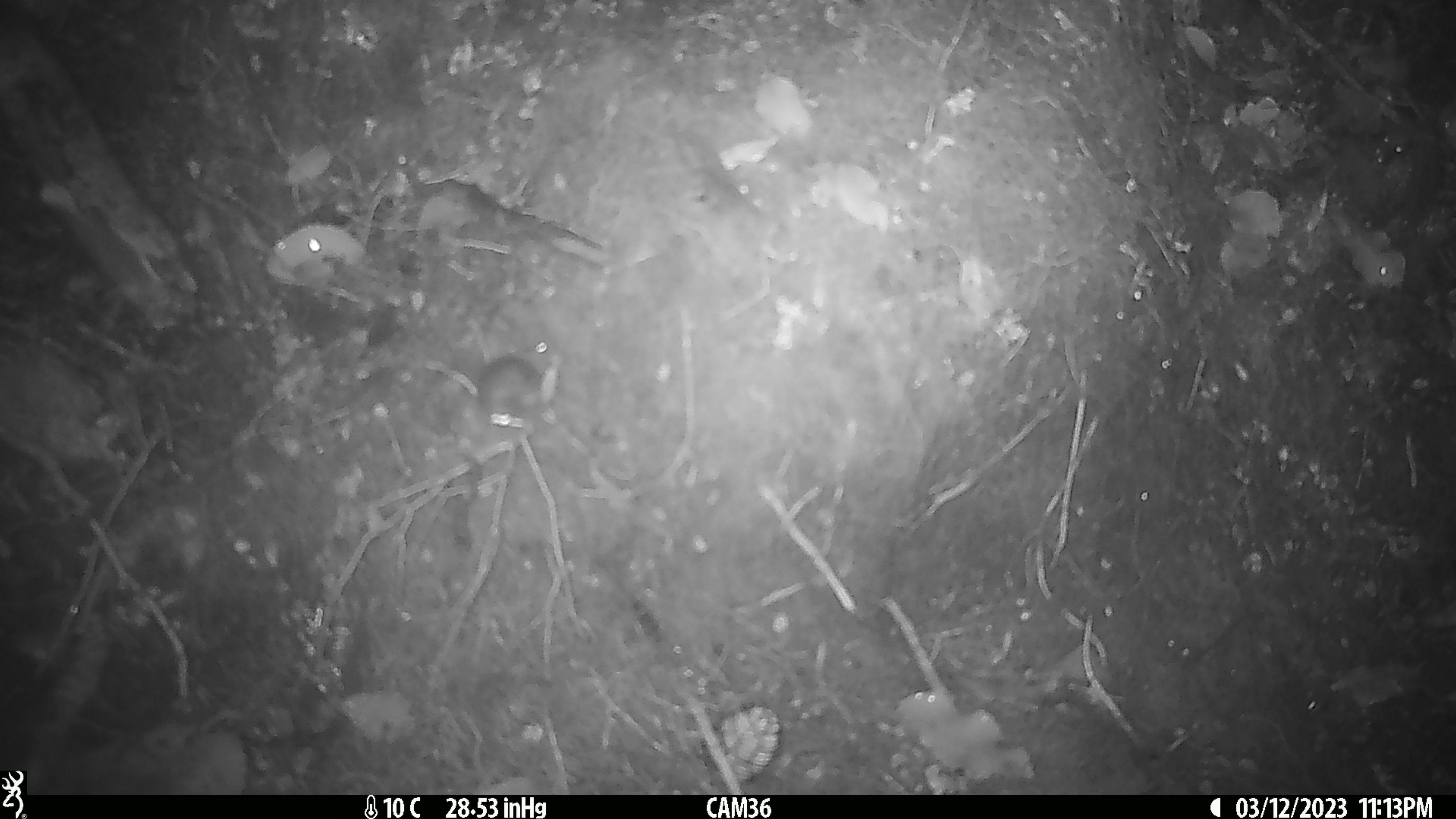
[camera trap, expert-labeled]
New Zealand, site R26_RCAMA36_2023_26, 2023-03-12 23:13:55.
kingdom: Animalia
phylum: Chordata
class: Mammalia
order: Rodentia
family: Muridae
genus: Mus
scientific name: Mus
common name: mouse